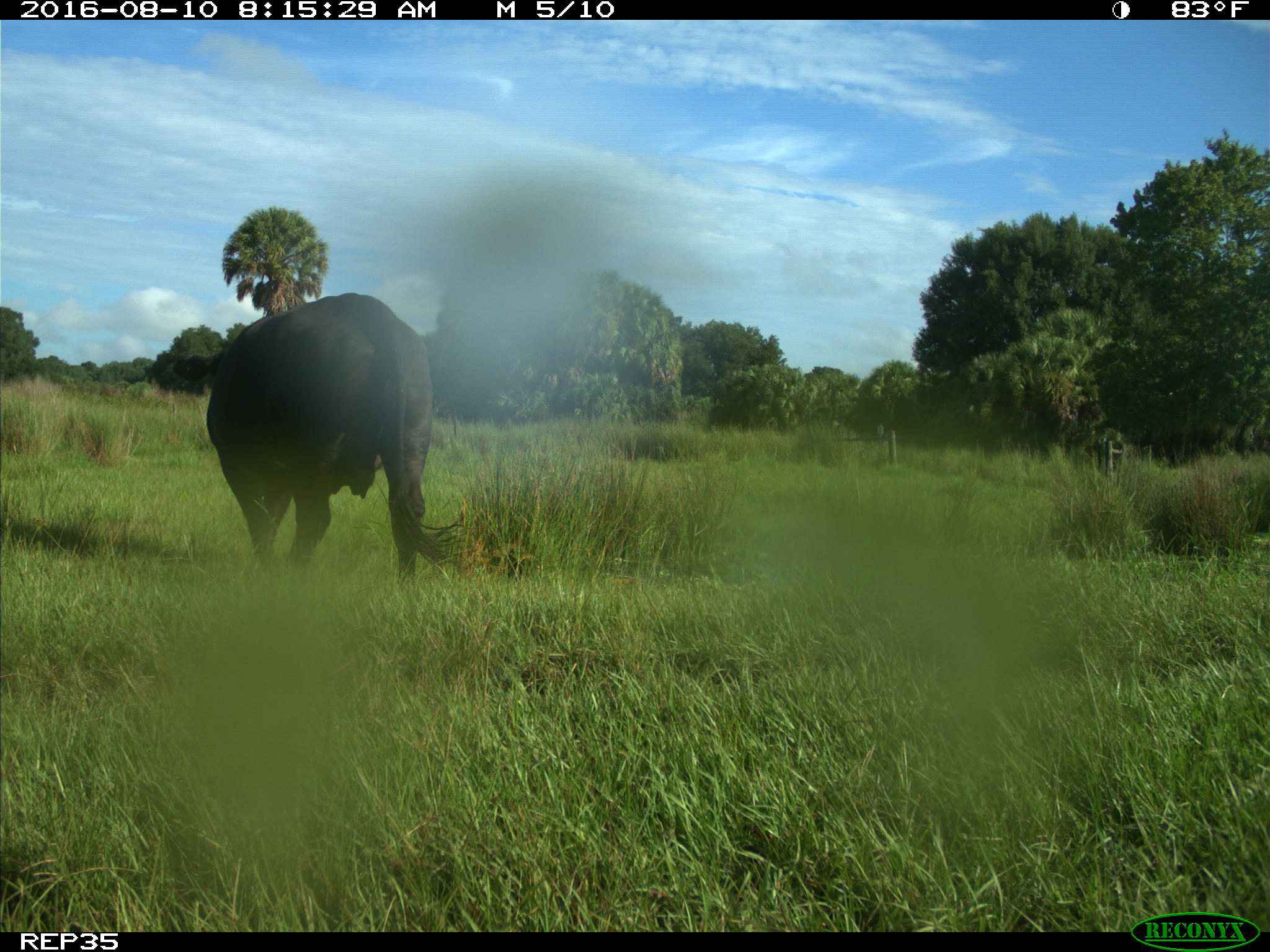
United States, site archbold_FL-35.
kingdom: Animalia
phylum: Chordata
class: Mammalia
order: Artiodactyla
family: Bovidae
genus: Bos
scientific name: Bos taurus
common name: domestic cow